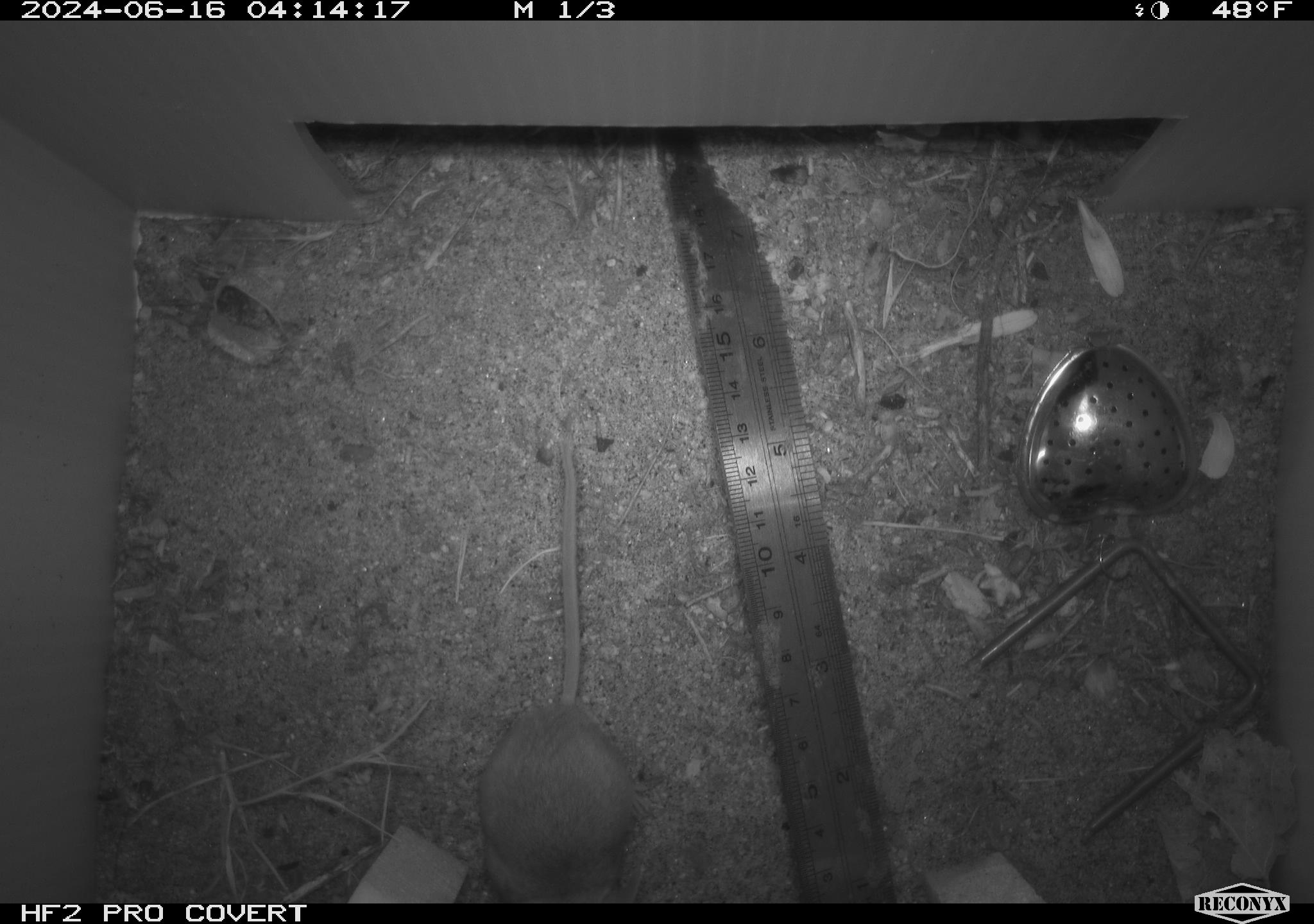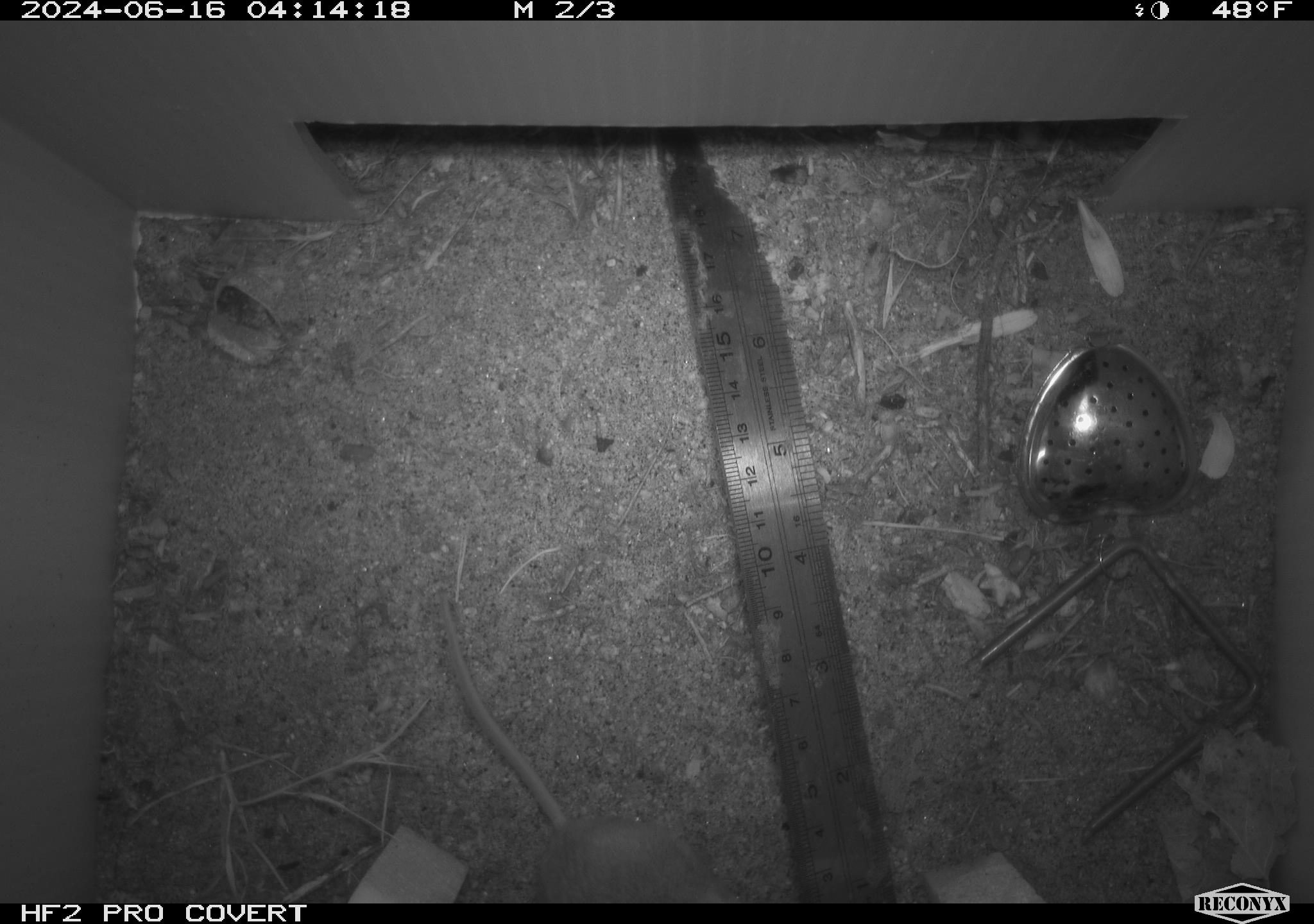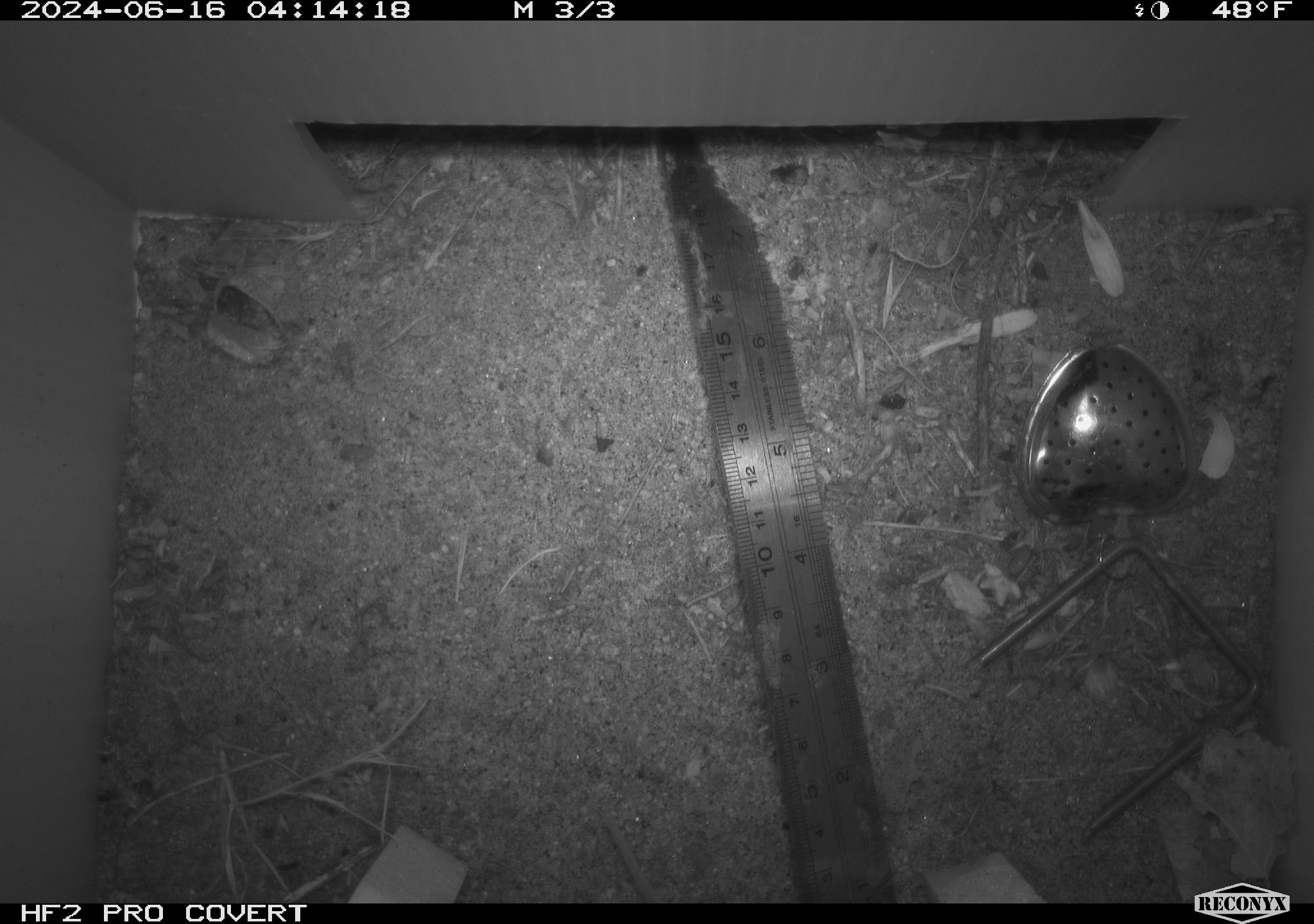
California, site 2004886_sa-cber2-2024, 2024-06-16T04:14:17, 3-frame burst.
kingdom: Animalia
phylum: Chordata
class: Mammalia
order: Rodentia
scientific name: Rodentia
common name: mouse species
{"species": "mouse species (Rodentia)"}